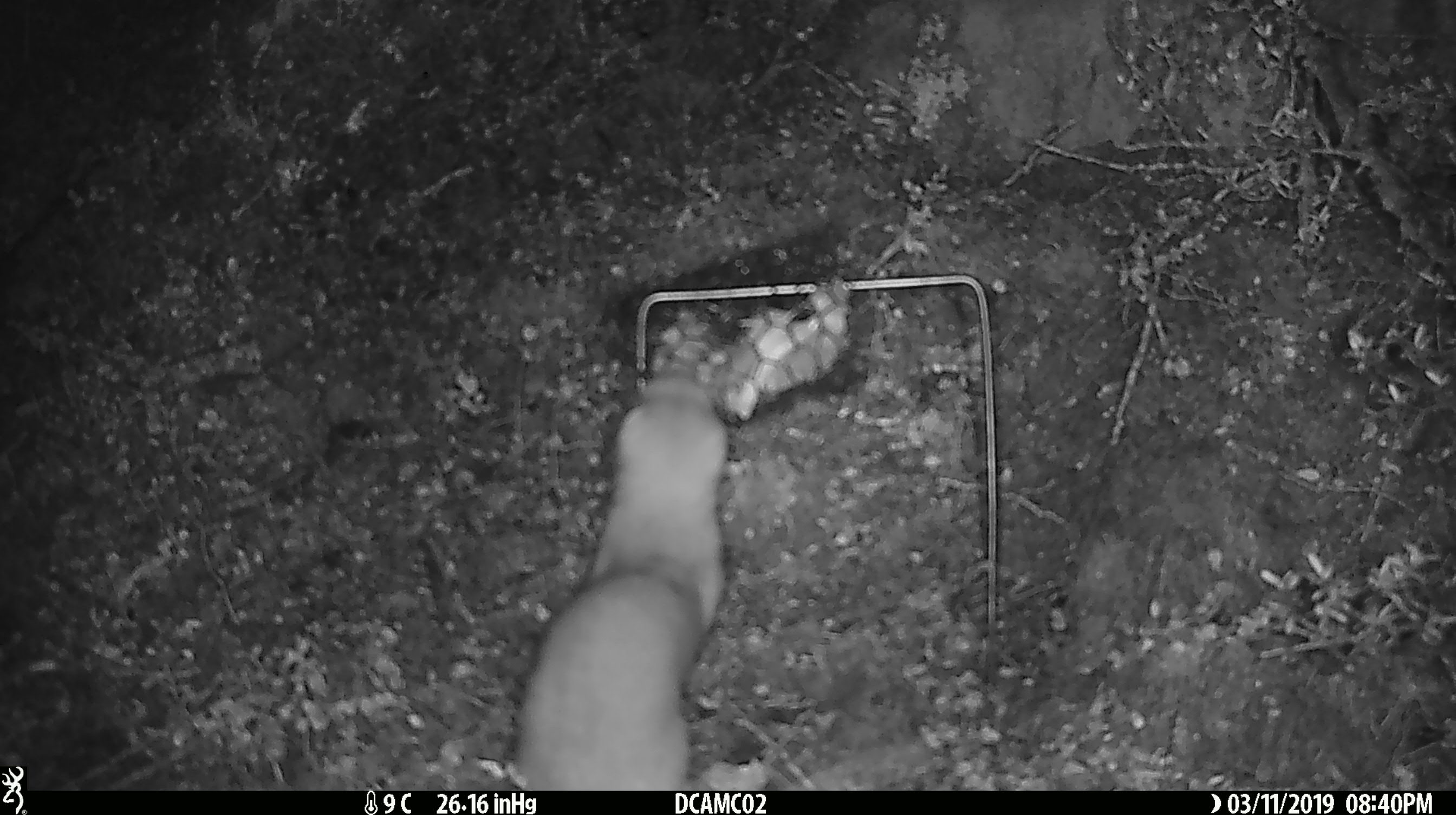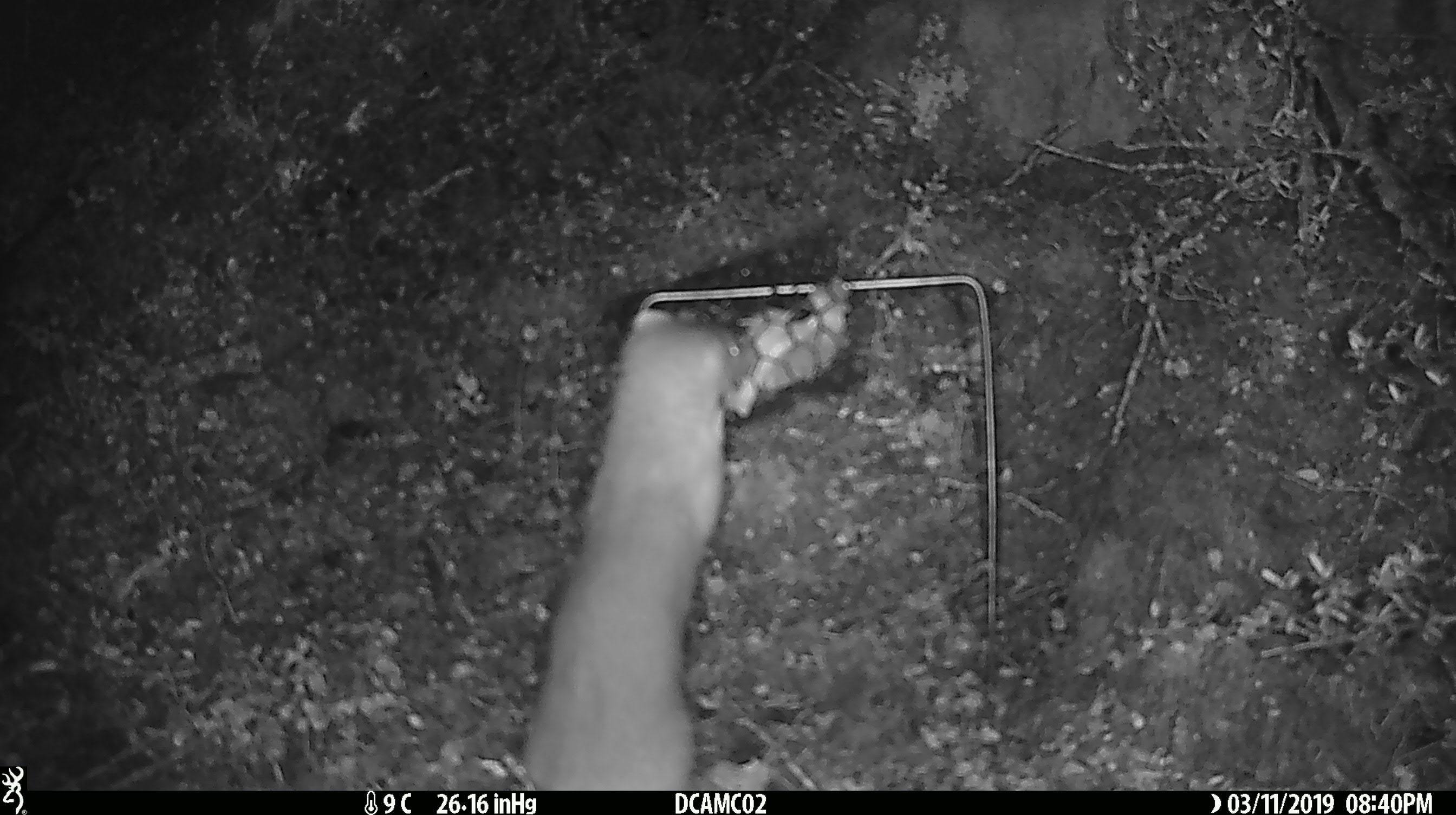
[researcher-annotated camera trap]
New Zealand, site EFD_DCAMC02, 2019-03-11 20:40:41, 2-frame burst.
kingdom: Animalia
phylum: Chordata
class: Mammalia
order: Carnivora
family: Mustelidae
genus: Mustela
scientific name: Mustela erminea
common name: stoat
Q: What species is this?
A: Stoat (Mustela erminea).